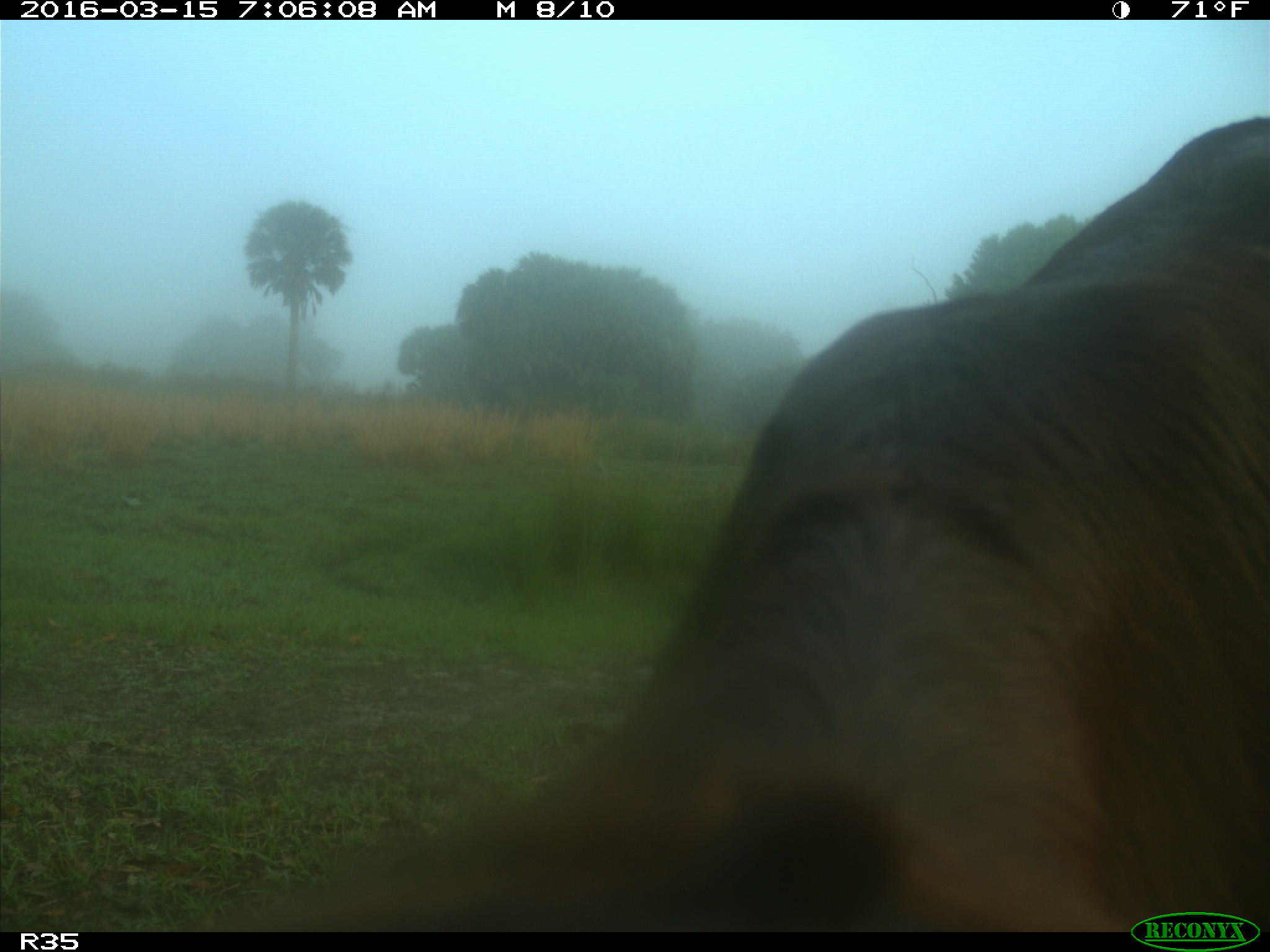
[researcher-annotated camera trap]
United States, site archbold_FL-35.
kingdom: Animalia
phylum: Chordata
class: Mammalia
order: Artiodactyla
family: Bovidae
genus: Bos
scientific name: Bos taurus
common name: domestic cow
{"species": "Bos taurus (domestic cow)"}